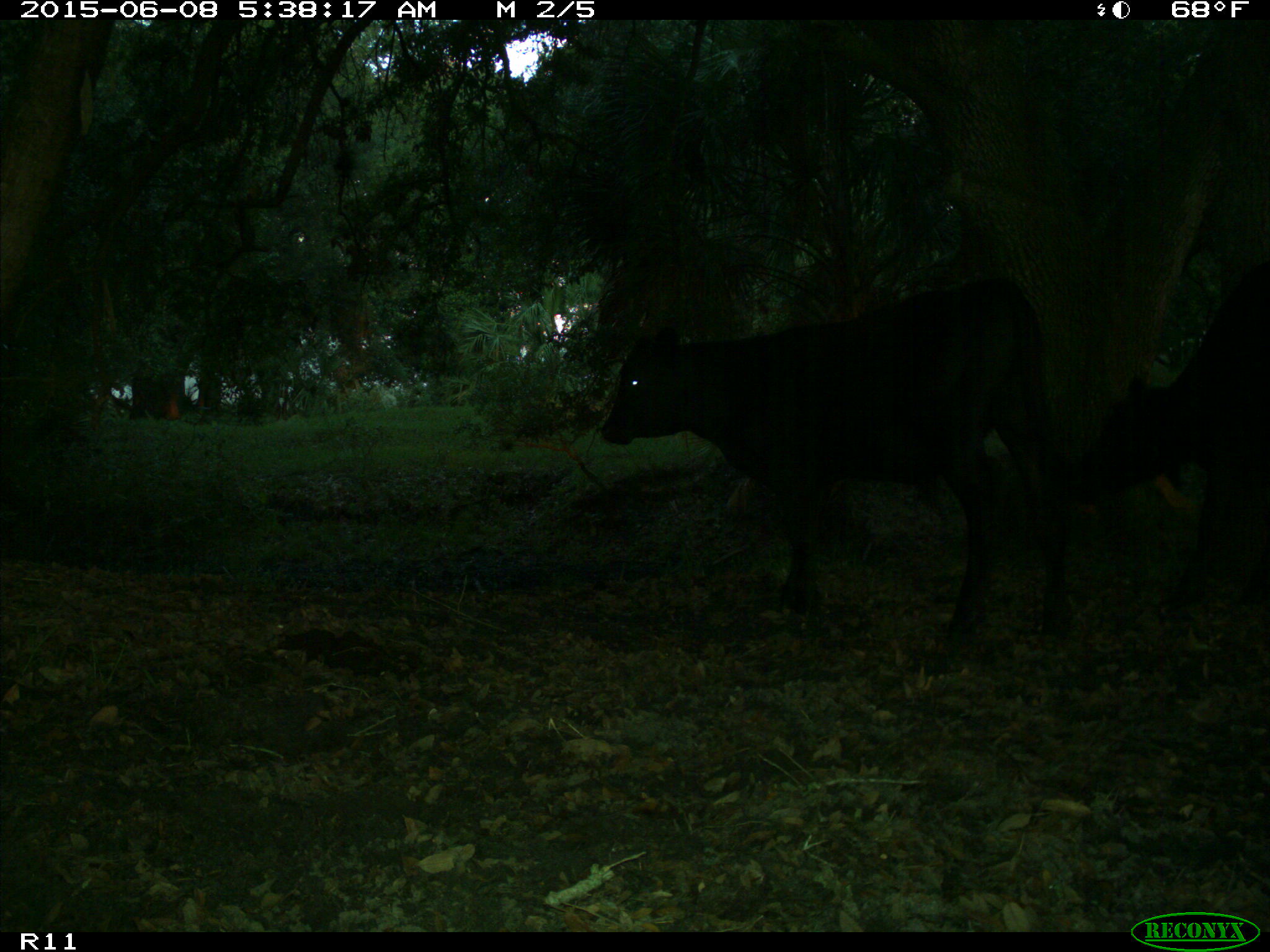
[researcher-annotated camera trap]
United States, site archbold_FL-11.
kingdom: Animalia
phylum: Chordata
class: Mammalia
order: Artiodactyla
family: Bovidae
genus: Bos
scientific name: Bos taurus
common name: domestic cow